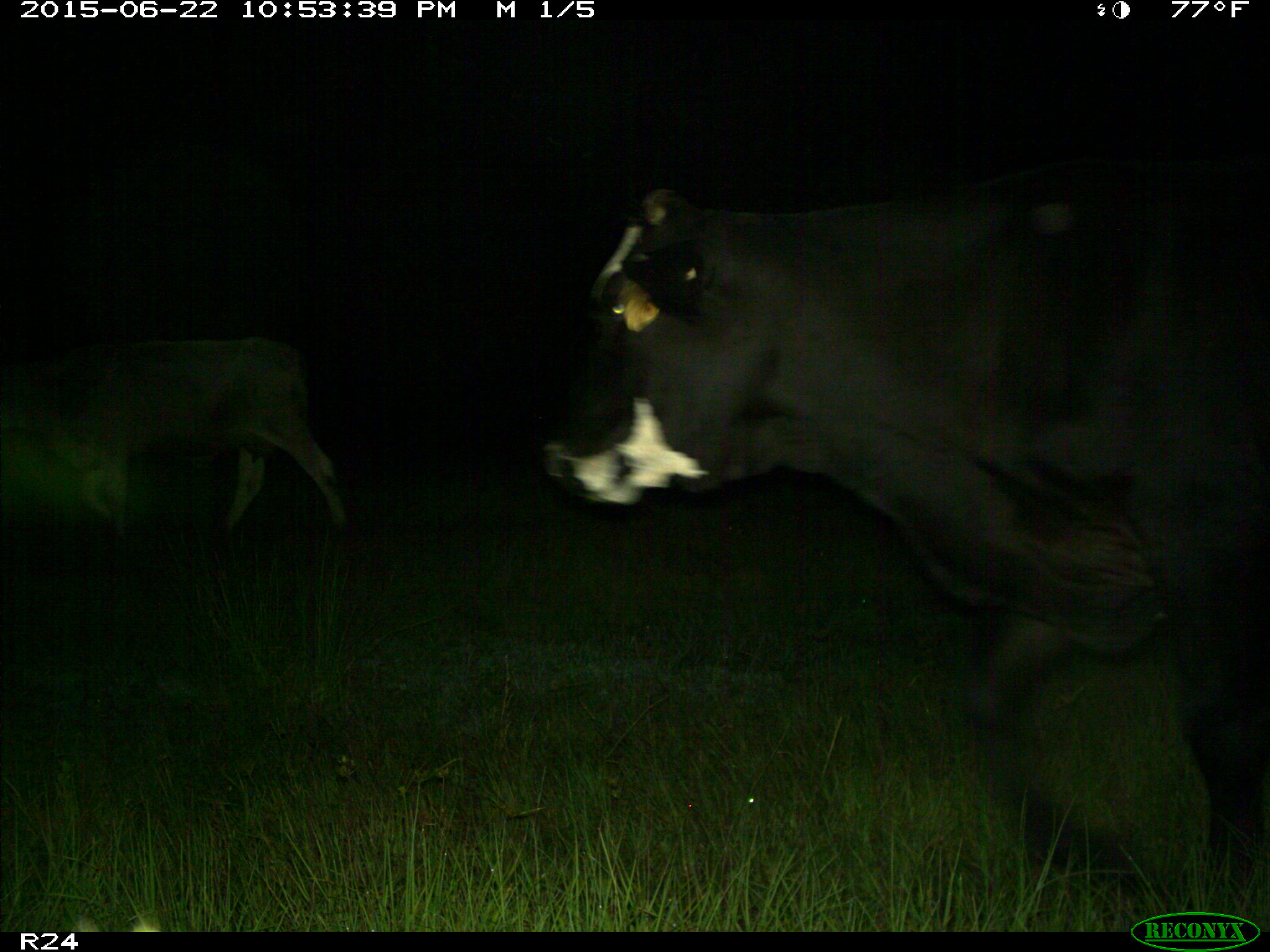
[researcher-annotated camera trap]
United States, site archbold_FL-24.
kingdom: Animalia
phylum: Chordata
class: Mammalia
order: Artiodactyla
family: Bovidae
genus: Bos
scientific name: Bos taurus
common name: domestic cow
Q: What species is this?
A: Bos taurus (domestic cow).